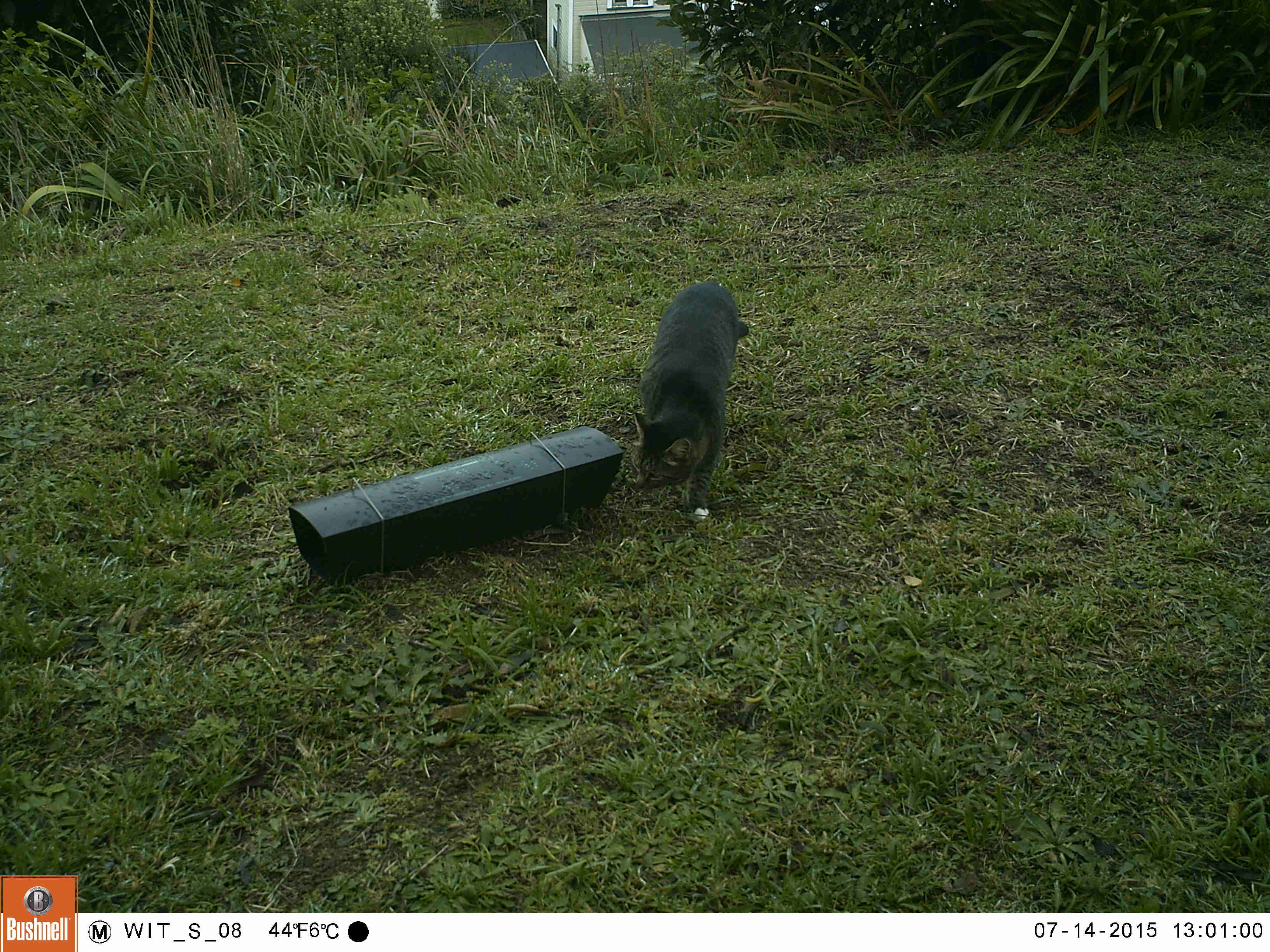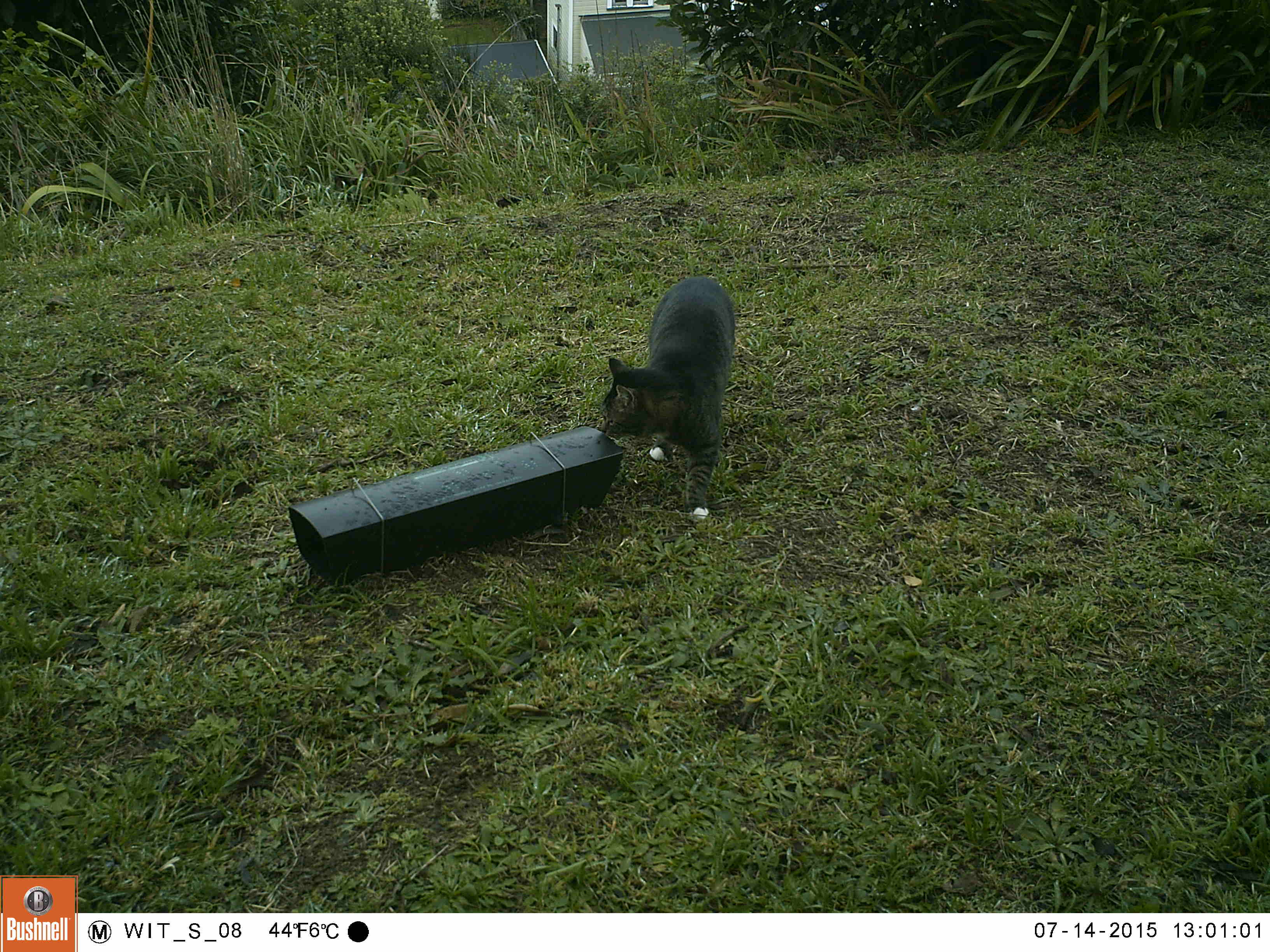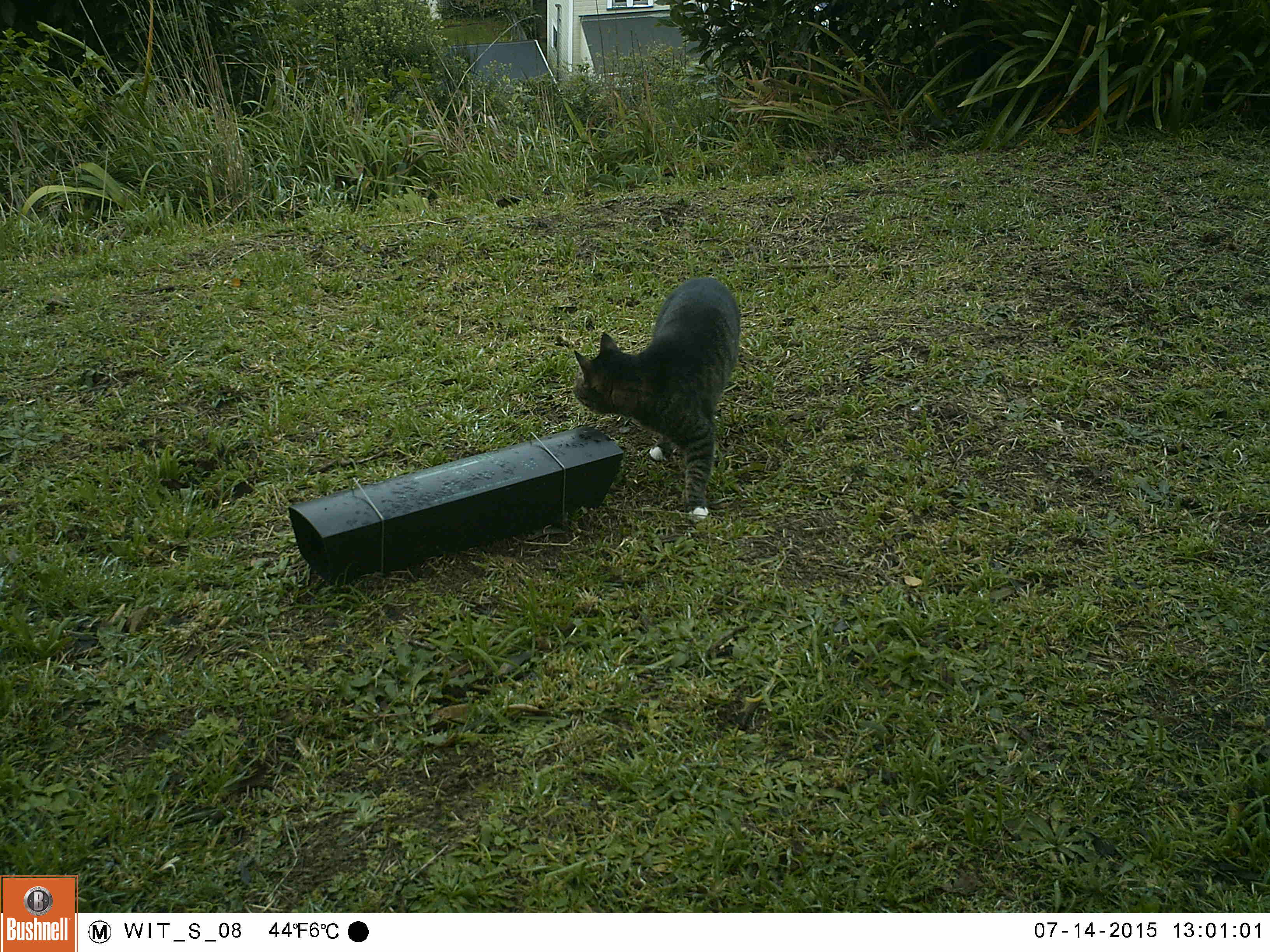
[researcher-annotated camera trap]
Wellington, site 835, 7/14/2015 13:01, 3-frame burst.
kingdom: Animalia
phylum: Chordata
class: Mammalia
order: Carnivora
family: Felidae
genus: Felis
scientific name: Felis catus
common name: cat